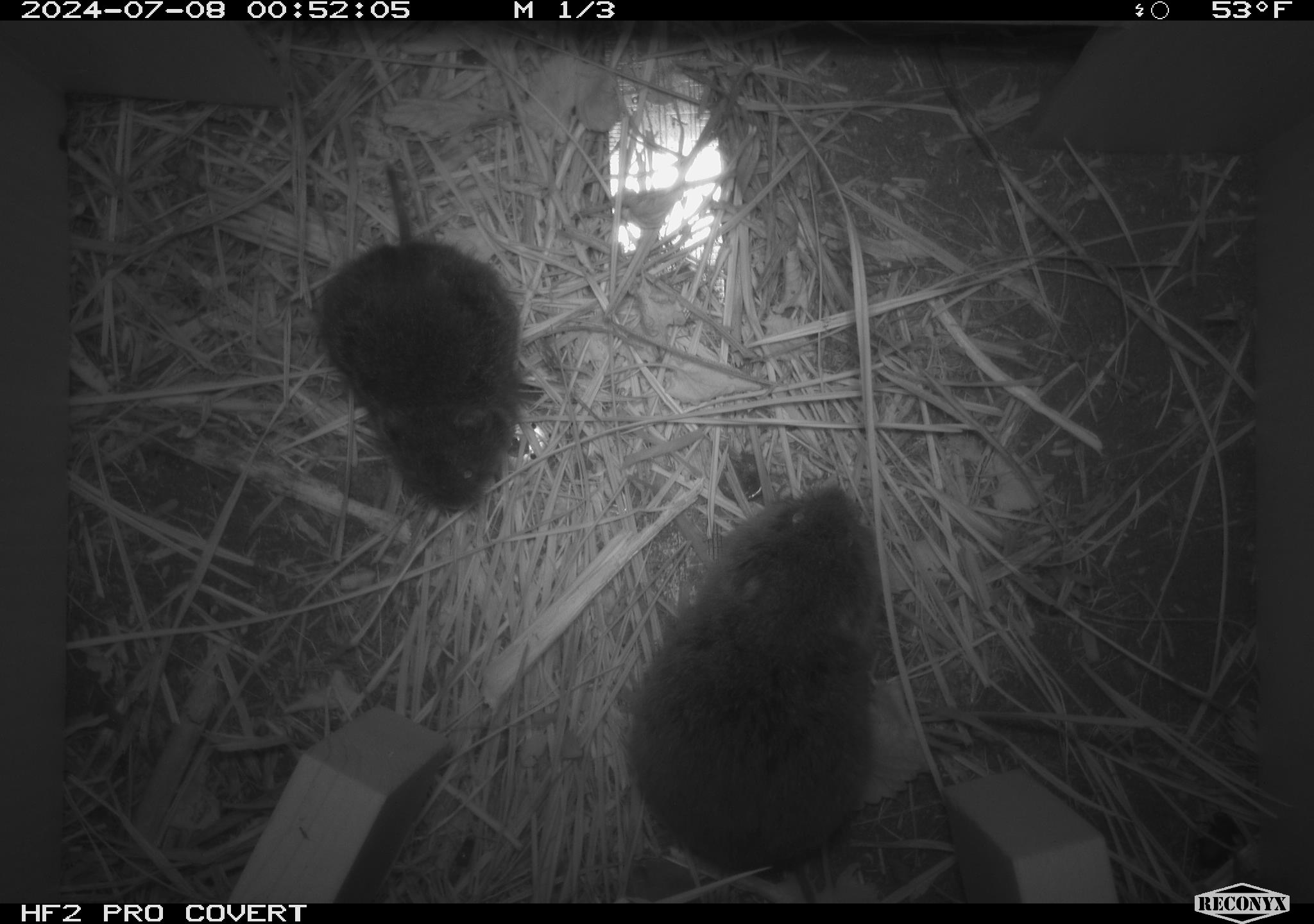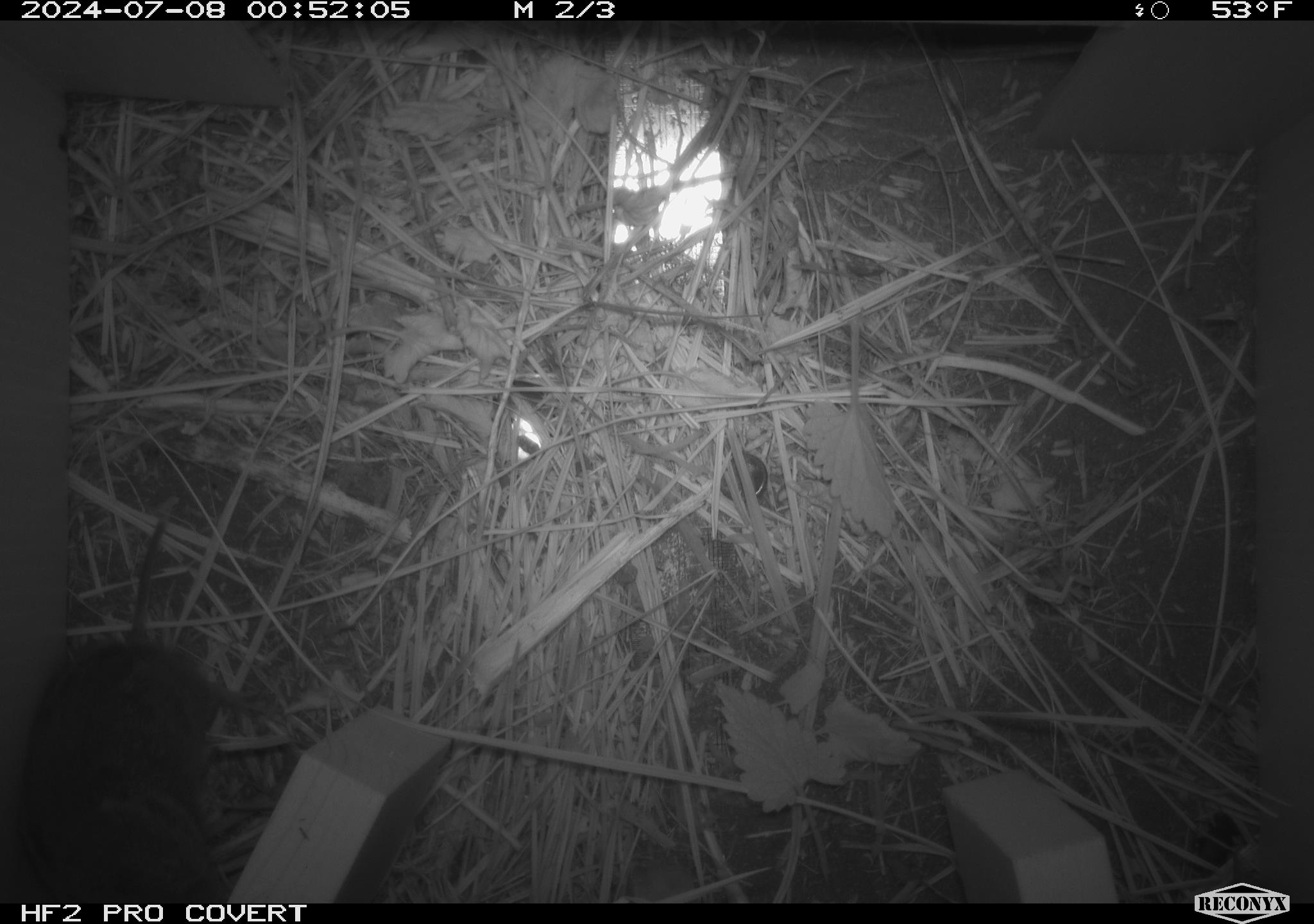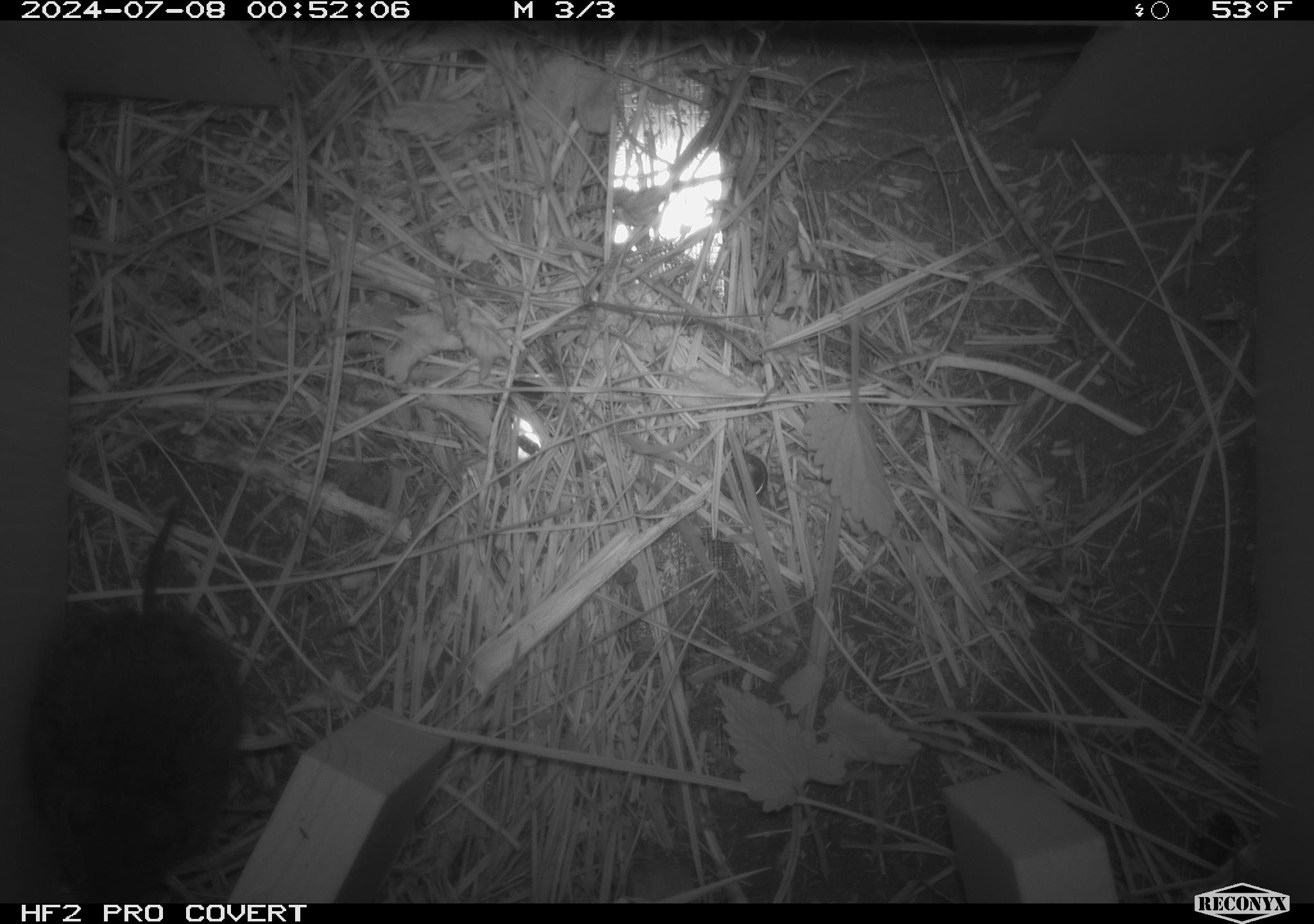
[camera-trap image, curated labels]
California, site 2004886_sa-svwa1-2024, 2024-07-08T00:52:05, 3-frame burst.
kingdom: Animalia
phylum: Chordata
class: Mammalia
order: Rodentia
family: Cricetidae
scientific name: Arvicolinae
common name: voles, lemmings, and muskrats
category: arvicolinae subfamily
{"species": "arvicolinae subfamily (voles, lemmings, and muskrats) (Arvicolinae)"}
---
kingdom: Animalia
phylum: Arthropoda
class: Insecta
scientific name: Insecta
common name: insect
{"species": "insect (Insecta)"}